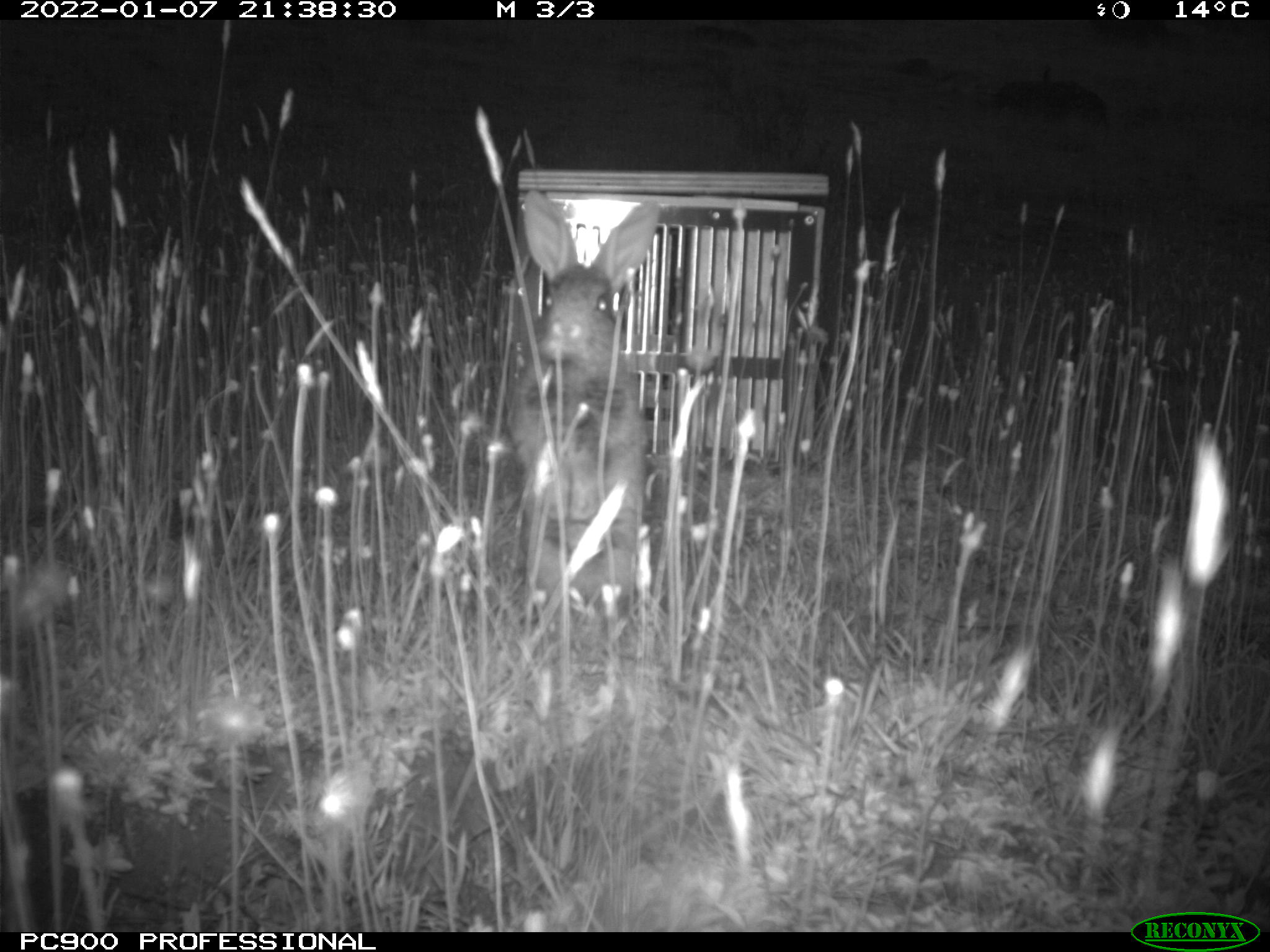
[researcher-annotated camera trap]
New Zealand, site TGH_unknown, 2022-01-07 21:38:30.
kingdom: Animalia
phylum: Chordata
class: Mammalia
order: Lagomorpha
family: Leporidae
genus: Oryctolagus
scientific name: Oryctolagus cuniculus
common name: european rabbit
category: rabbit